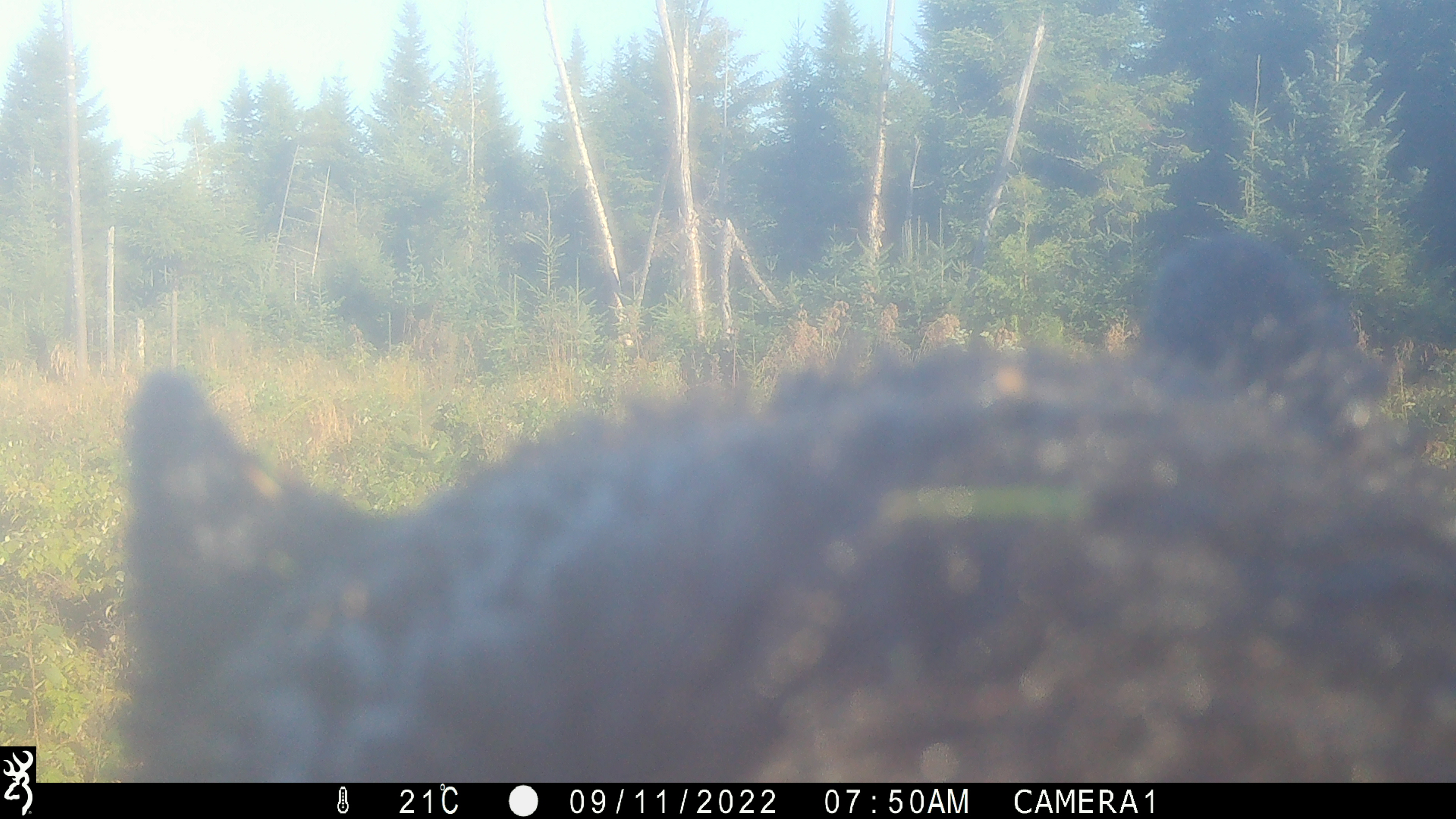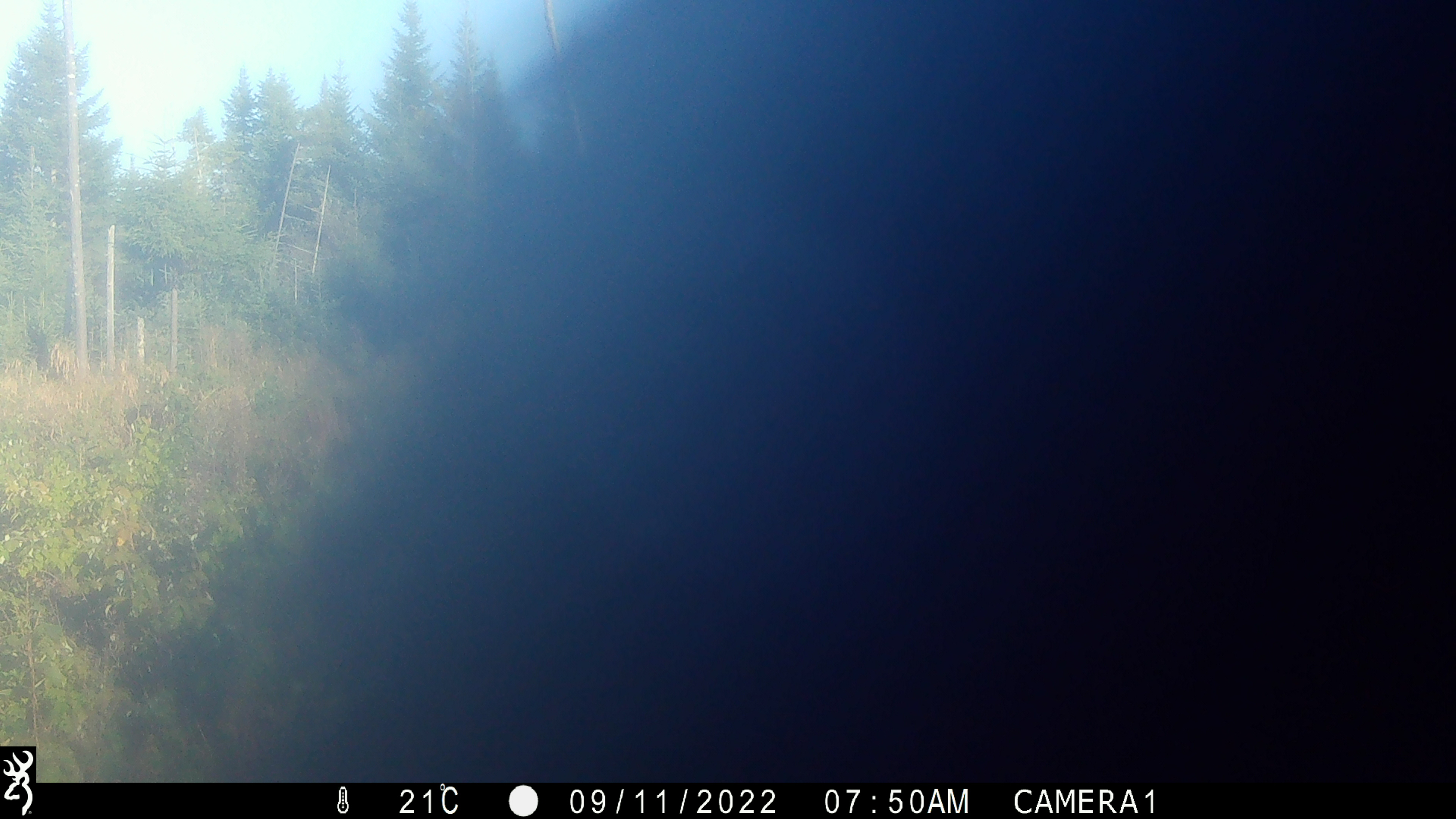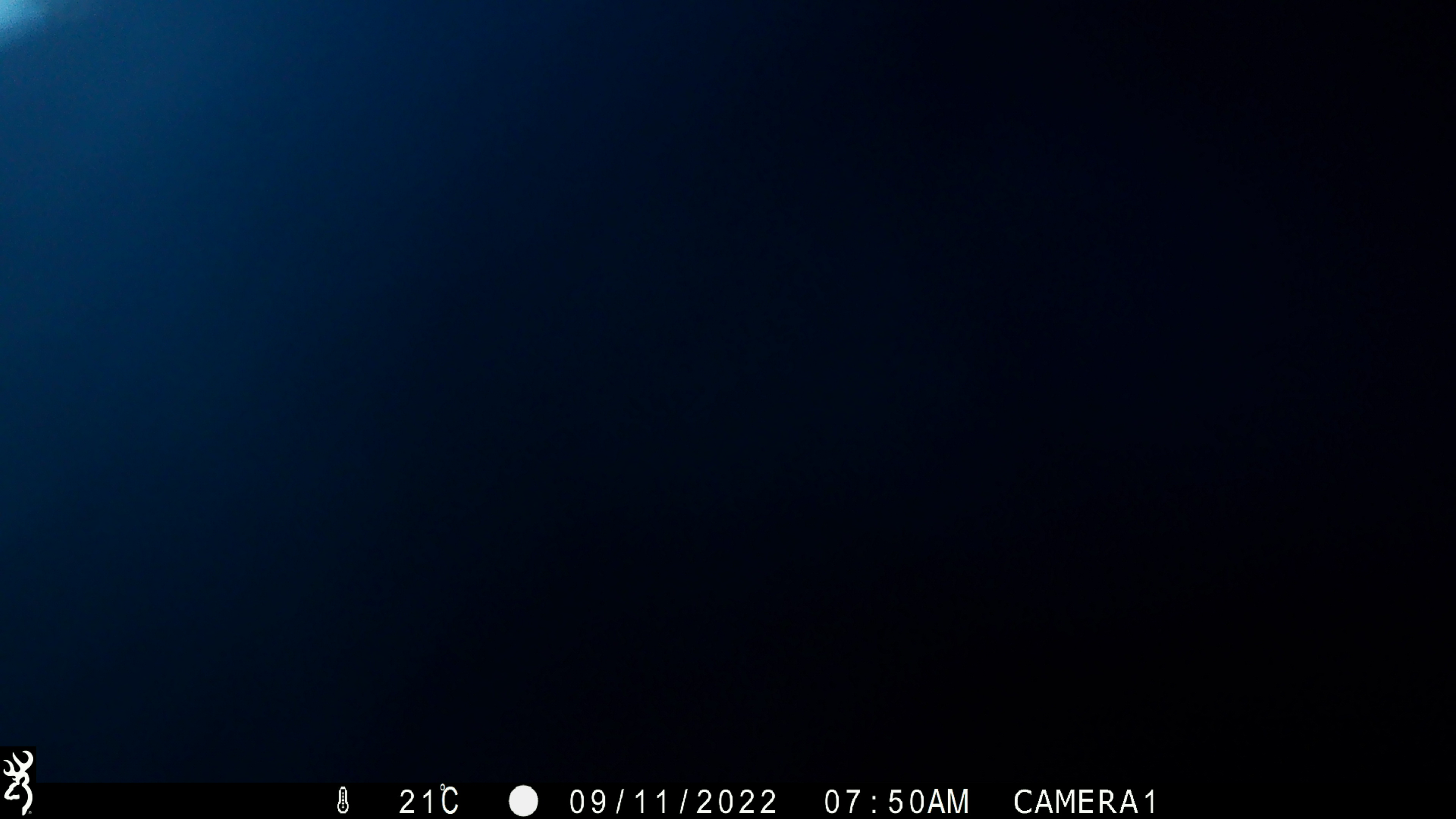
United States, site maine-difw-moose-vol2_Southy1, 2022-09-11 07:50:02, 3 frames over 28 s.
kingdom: Animalia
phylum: Chordata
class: Mammalia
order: Carnivora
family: Ursidae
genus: Ursus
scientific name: Ursus americanus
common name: black bear